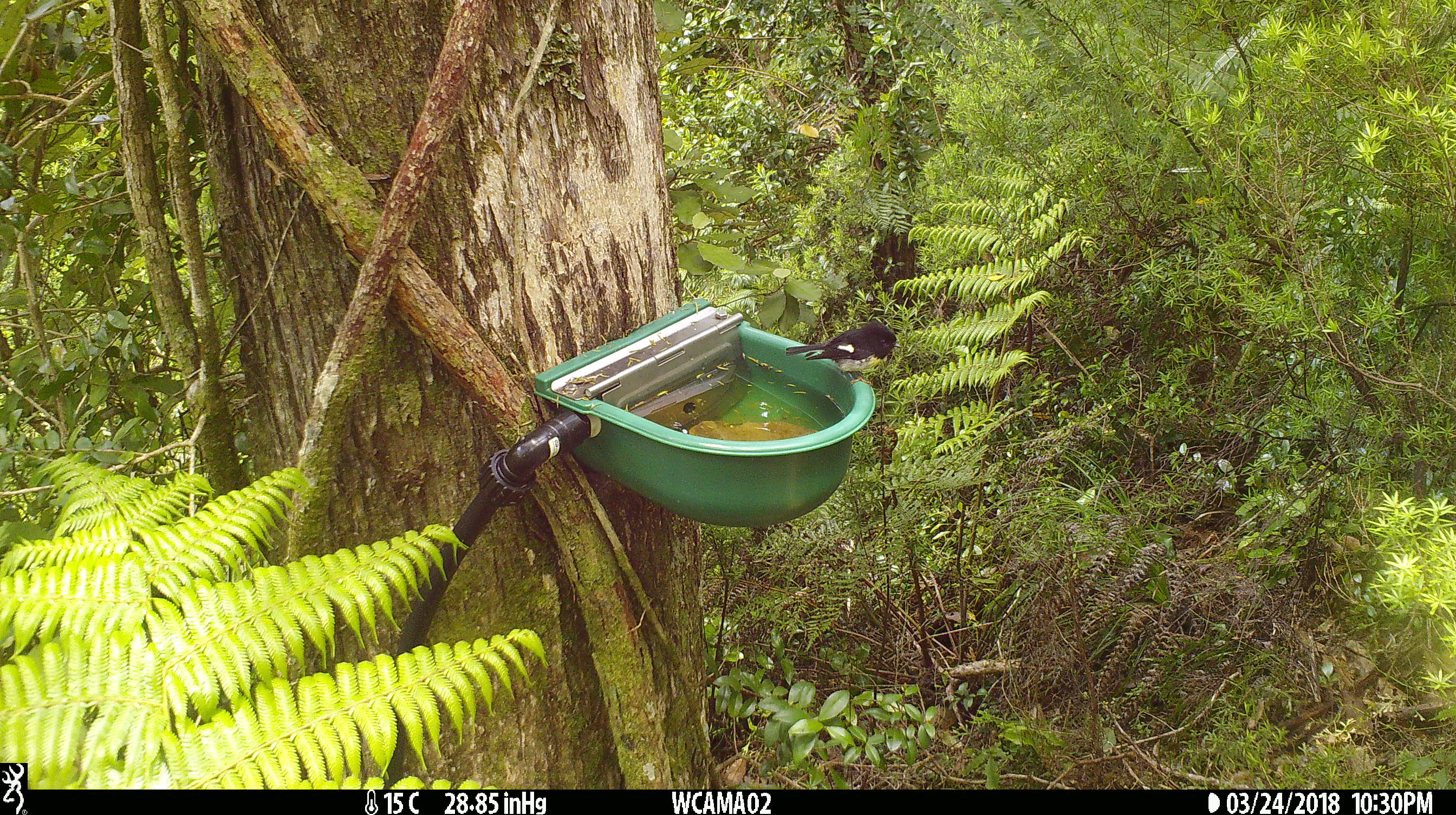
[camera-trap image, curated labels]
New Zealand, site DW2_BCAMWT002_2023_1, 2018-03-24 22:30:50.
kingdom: Animalia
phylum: Chordata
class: Aves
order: Passeriformes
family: Petroicidae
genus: Petroica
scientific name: Petroica macrocephala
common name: tomtit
Tomtit (Petroica macrocephala).